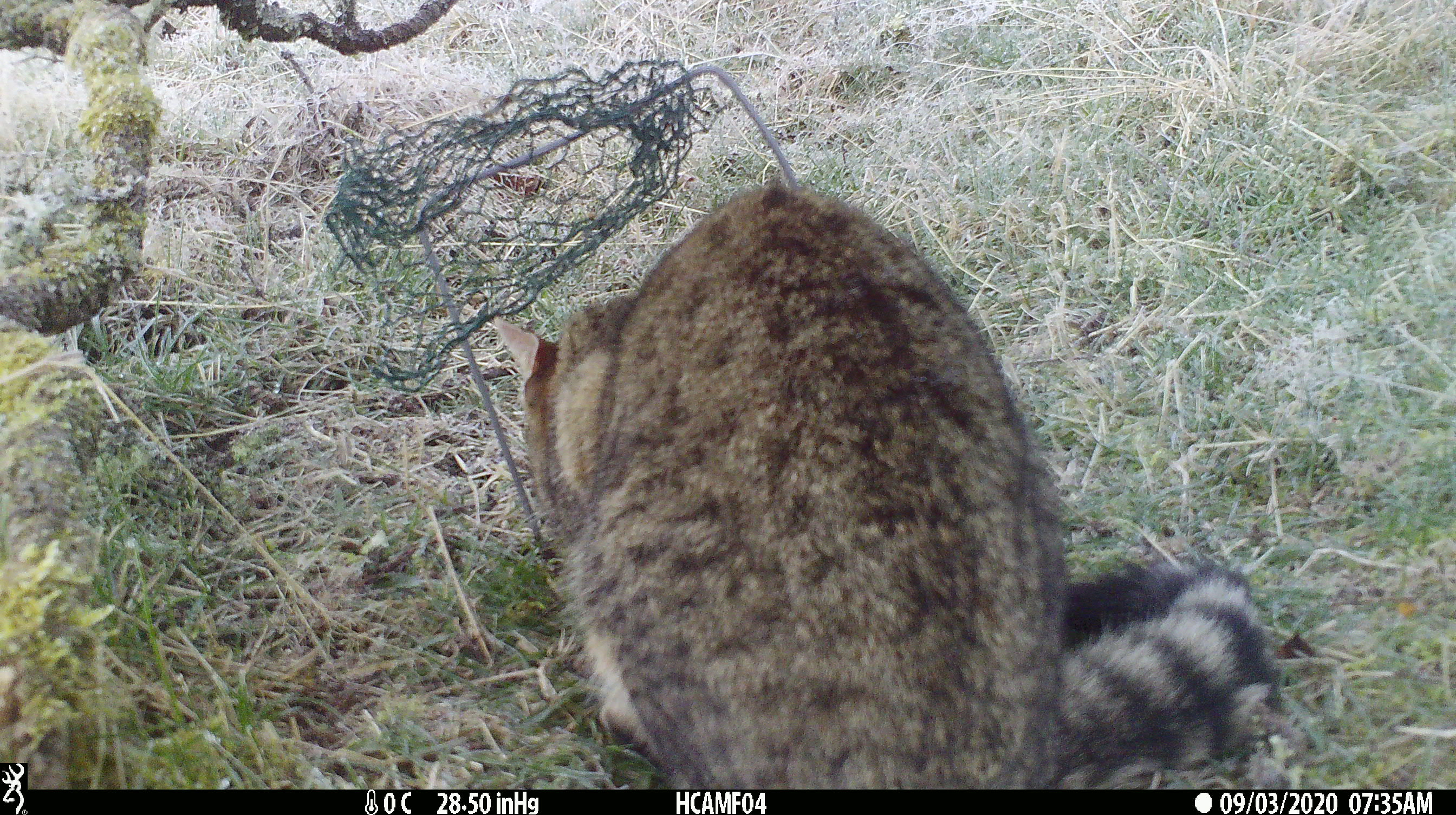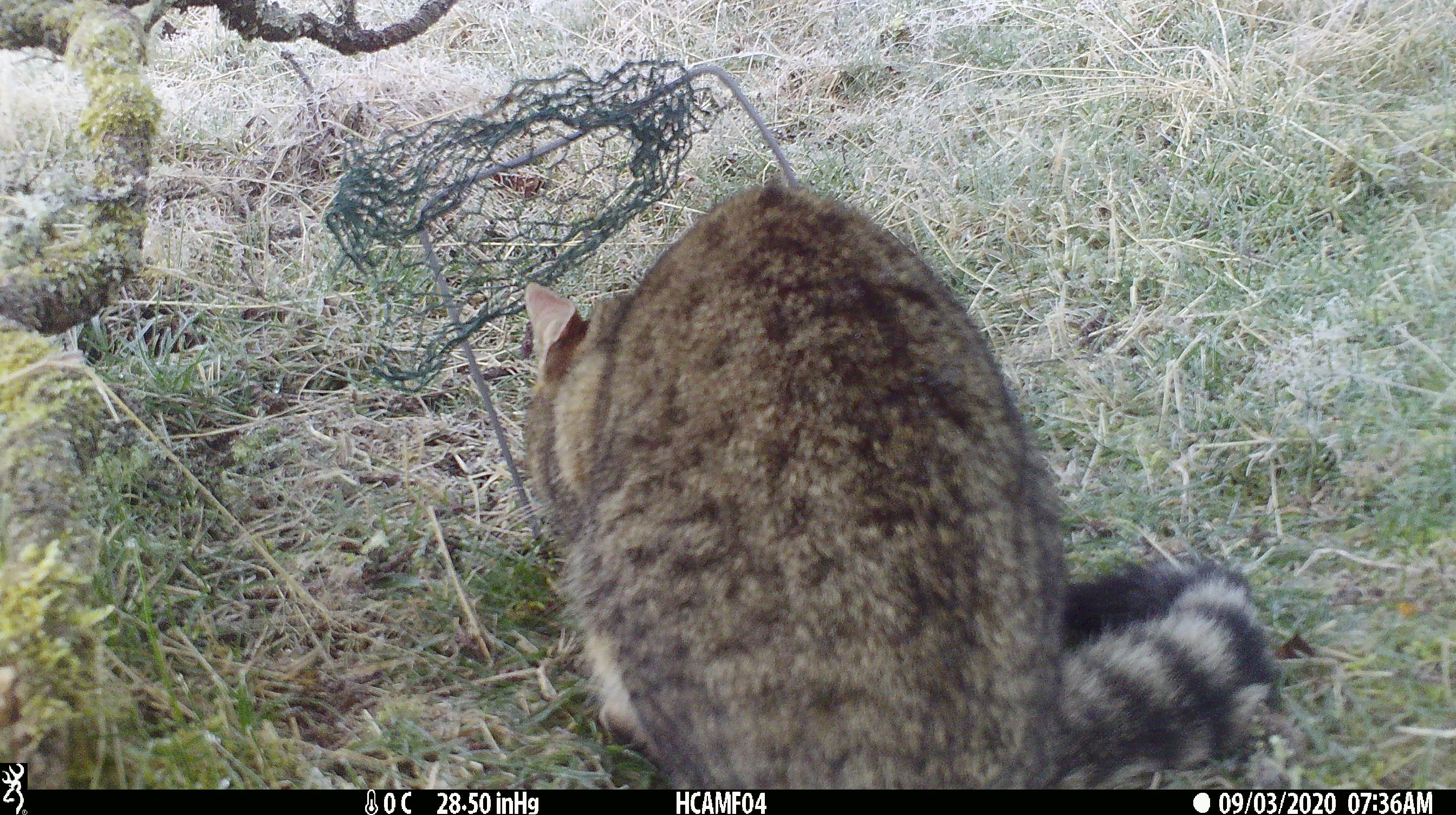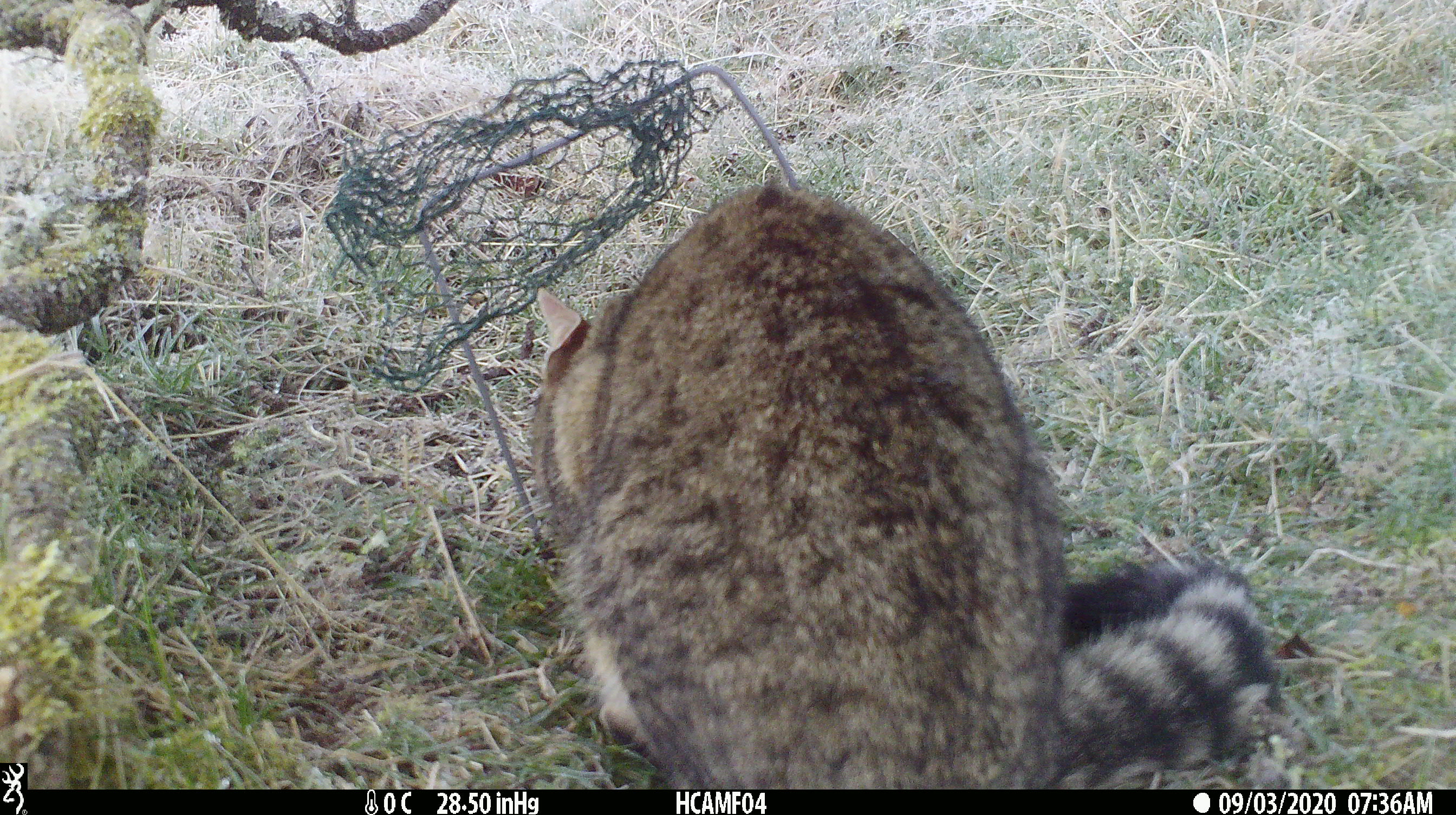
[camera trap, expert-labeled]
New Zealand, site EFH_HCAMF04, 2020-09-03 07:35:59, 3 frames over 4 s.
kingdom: Animalia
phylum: Chordata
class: Mammalia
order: Carnivora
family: Felidae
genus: Felis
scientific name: Felis catus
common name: domestic cat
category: cat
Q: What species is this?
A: Cat (domestic cat) (Felis catus).